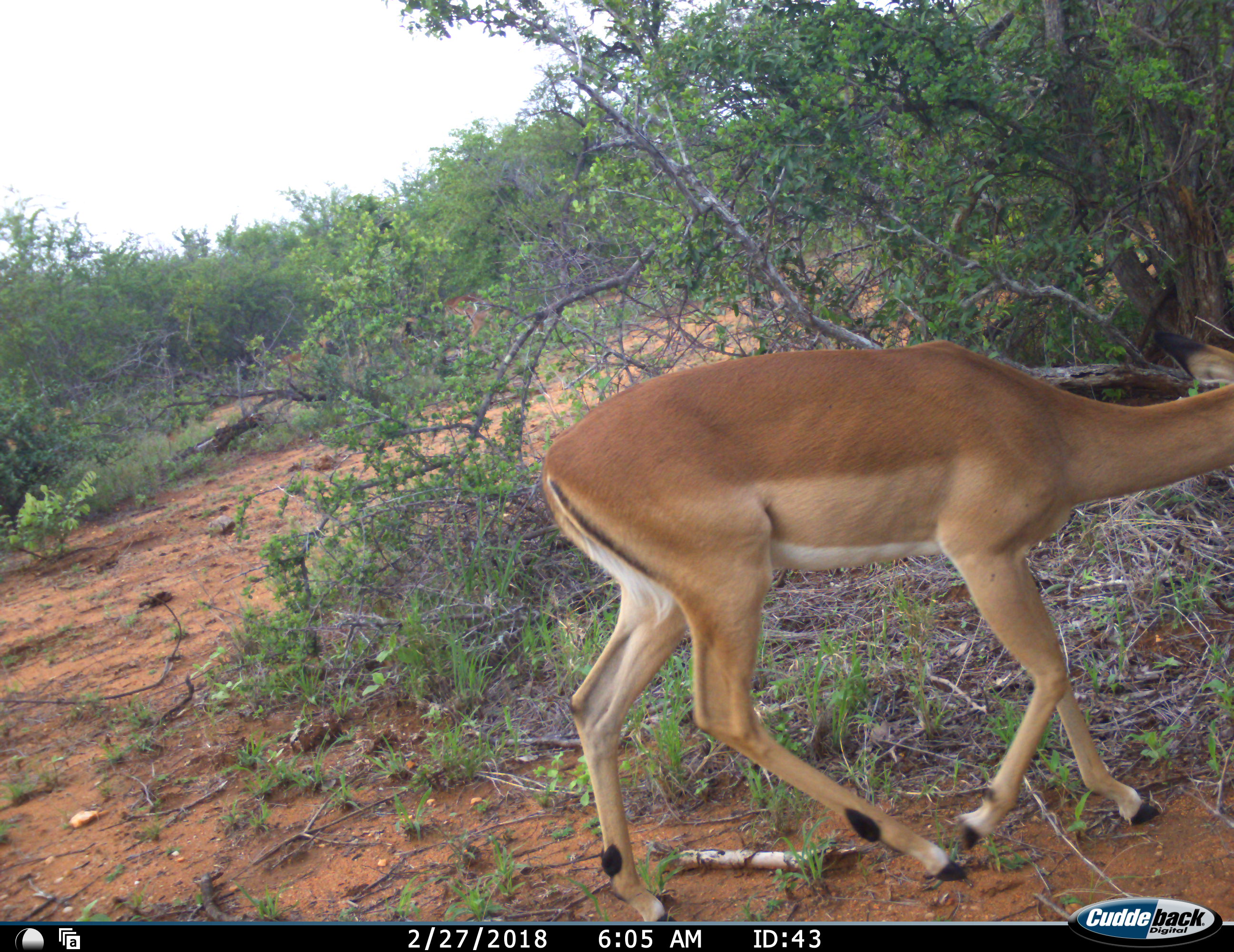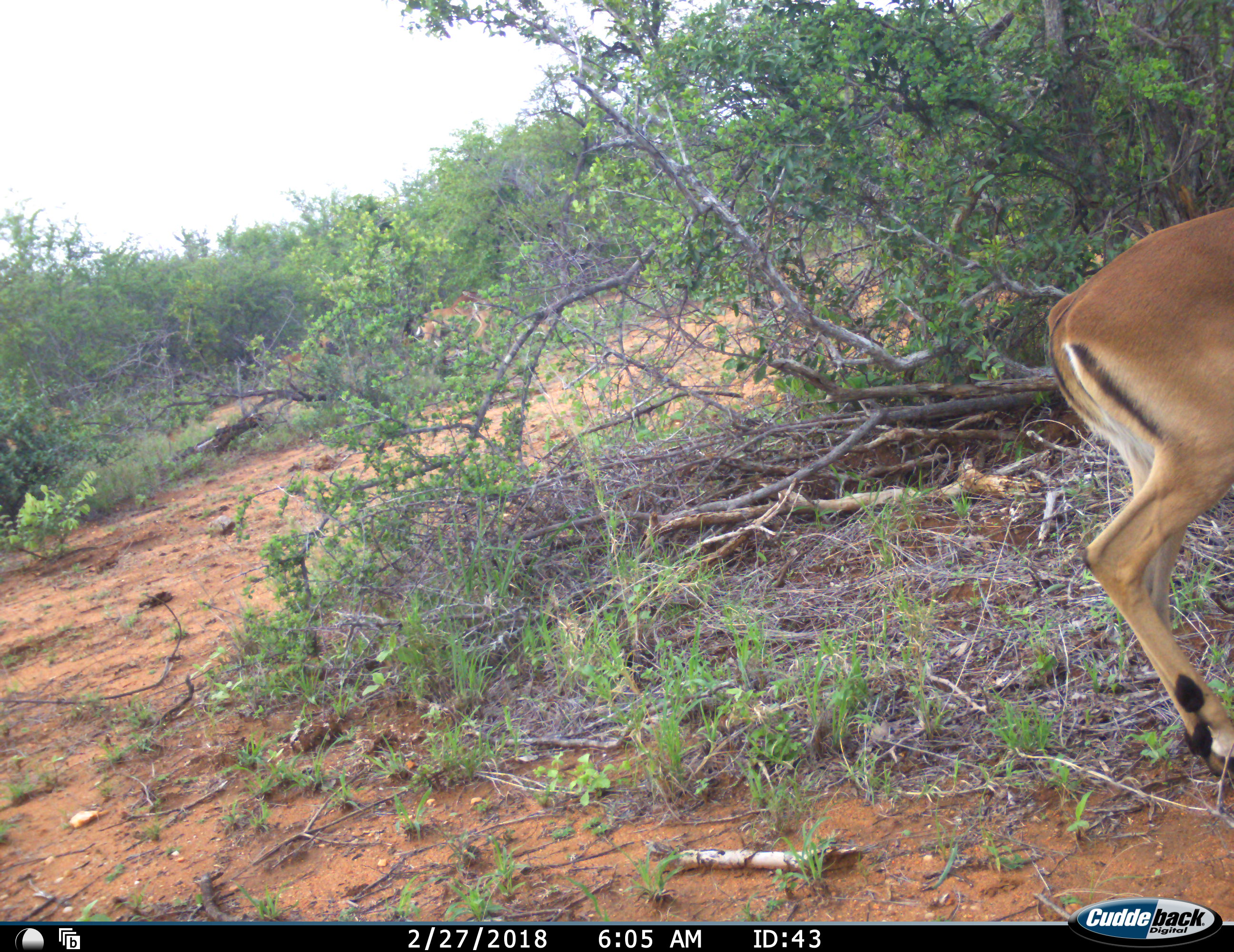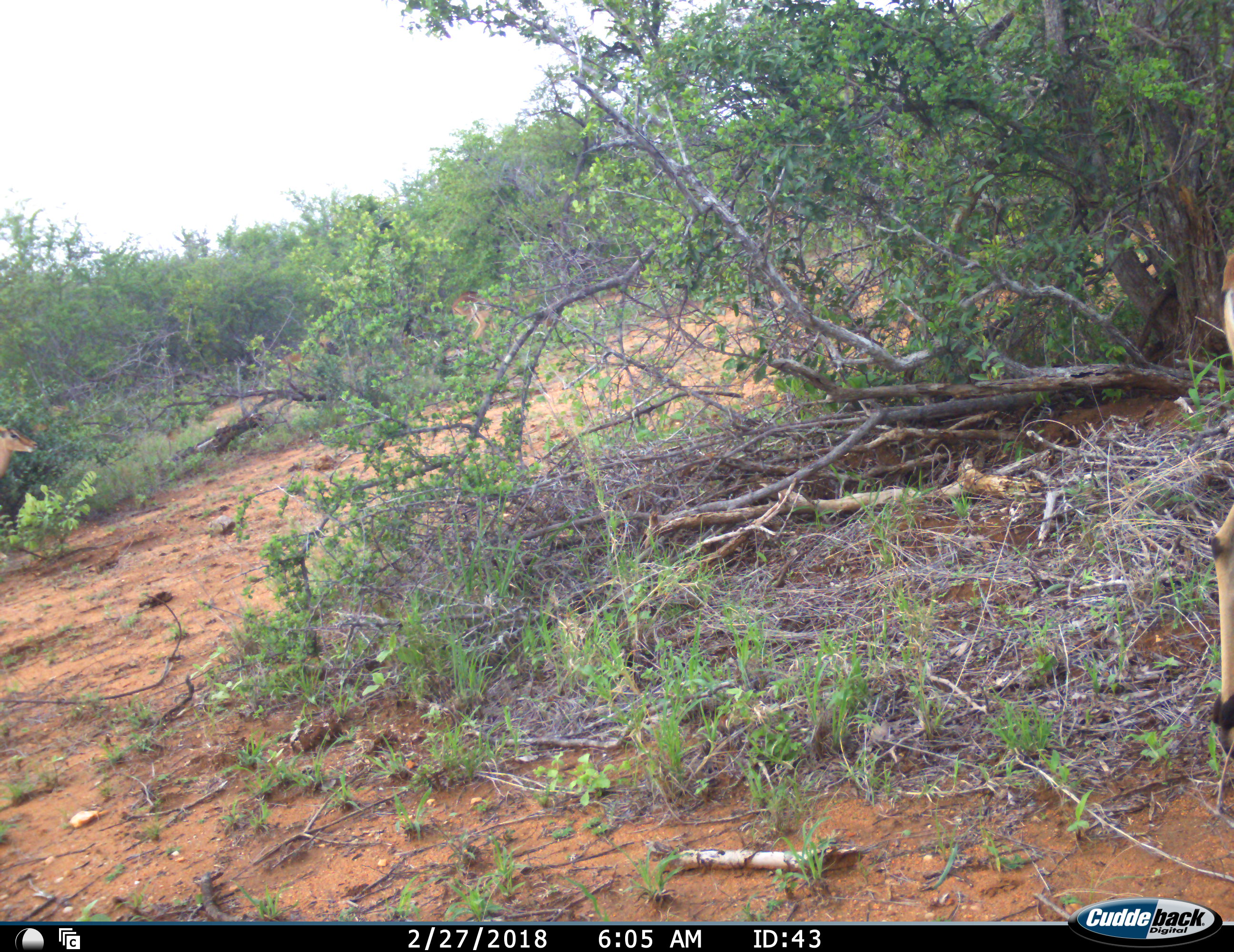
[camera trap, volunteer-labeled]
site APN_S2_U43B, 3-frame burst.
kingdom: Animalia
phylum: Chordata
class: Mammalia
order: Artiodactyla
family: Bovidae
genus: Aepyceros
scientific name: Aepyceros melampus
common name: impala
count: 3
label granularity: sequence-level